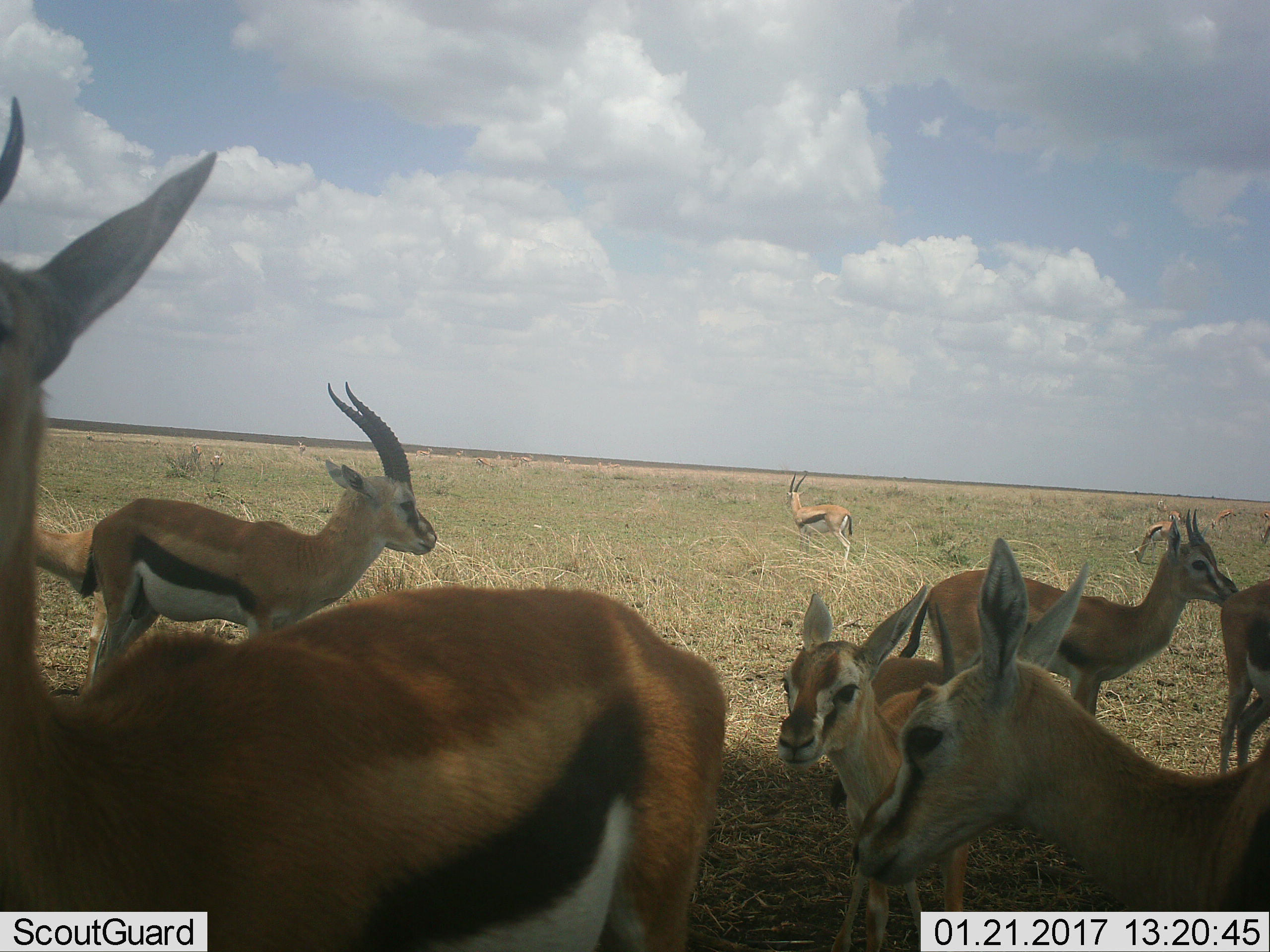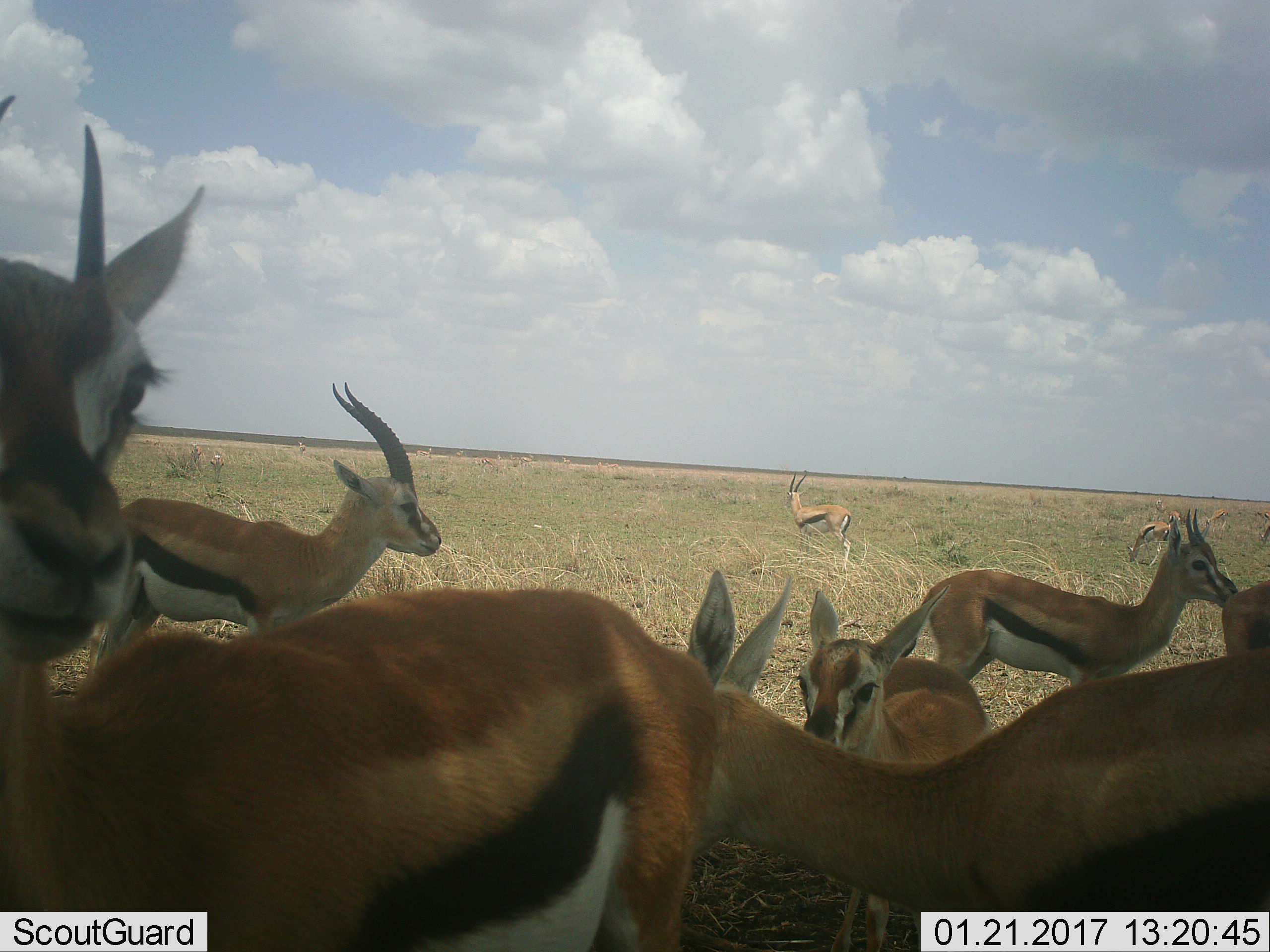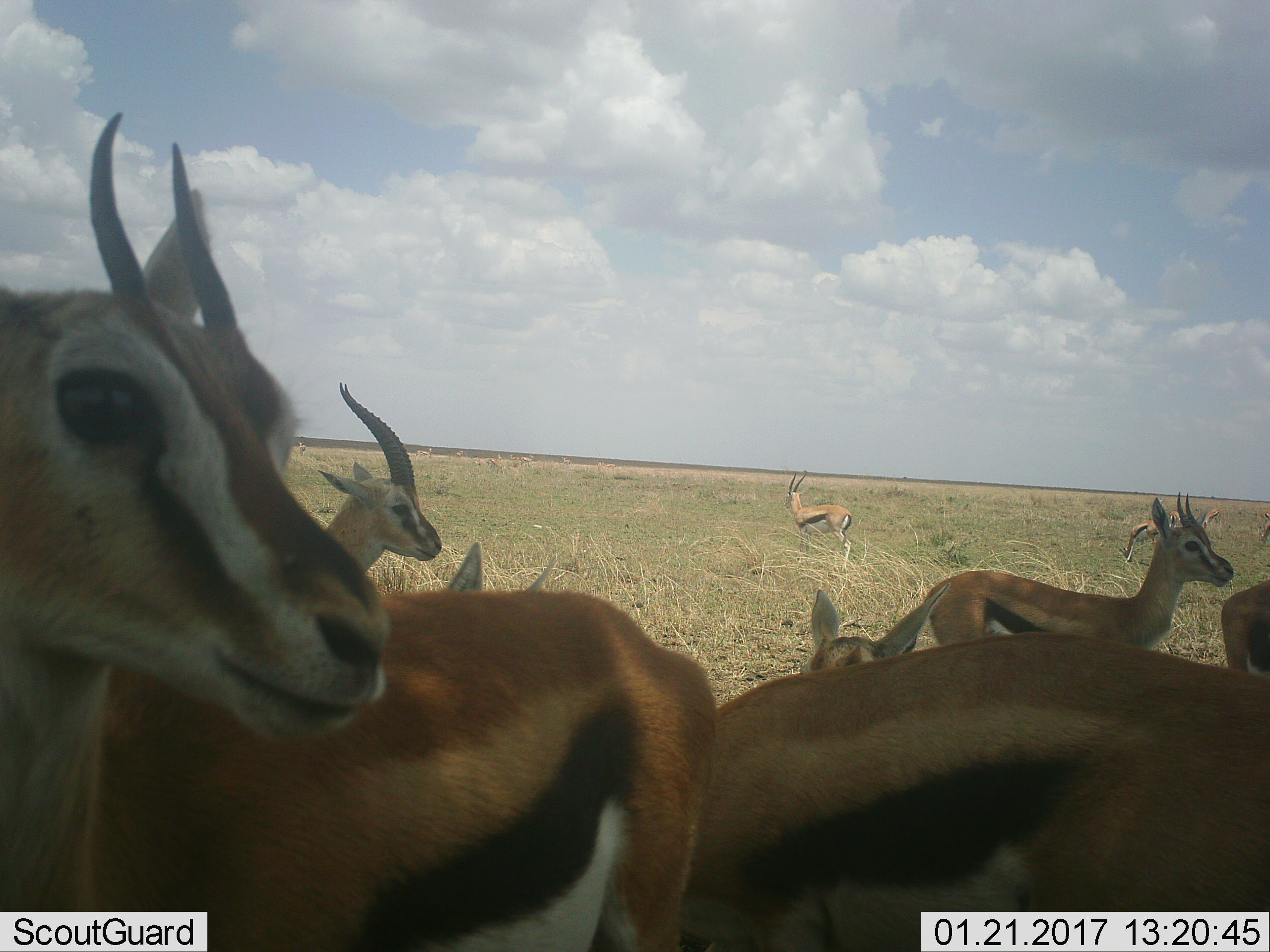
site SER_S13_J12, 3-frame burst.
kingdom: Animalia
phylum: Chordata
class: Mammalia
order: Artiodactyla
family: Bovidae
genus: Eudorcas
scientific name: Eudorcas thomsonii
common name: thomson's gazelle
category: gazellethomsons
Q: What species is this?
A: Gazellethomsons (thomson's gazelle) (Eudorcas thomsonii).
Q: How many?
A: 11-50.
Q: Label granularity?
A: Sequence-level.